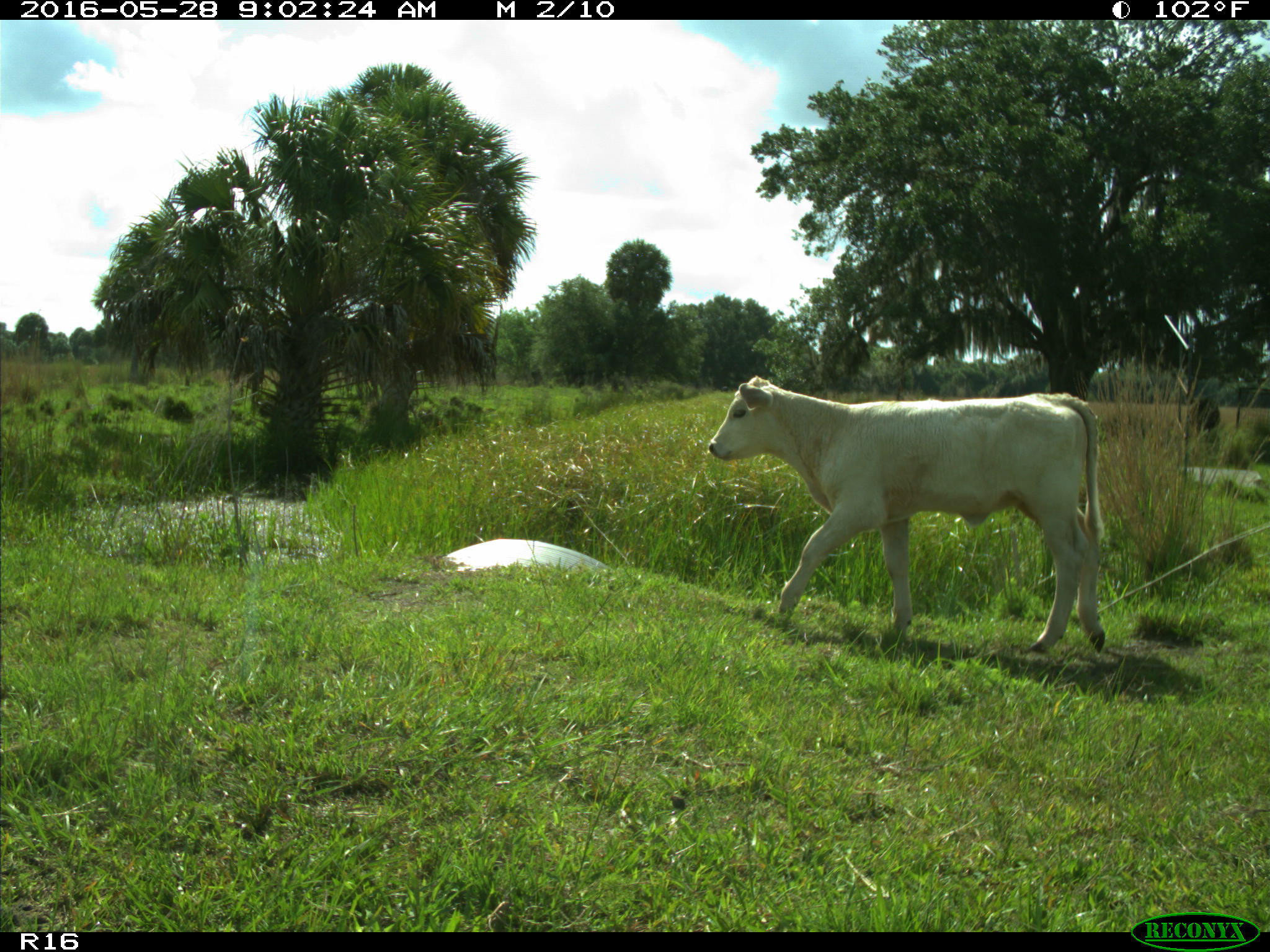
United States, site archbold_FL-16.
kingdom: Animalia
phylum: Chordata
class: Mammalia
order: Artiodactyla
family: Bovidae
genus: Bos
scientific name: Bos taurus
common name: domestic cow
Bos taurus (domestic cow).